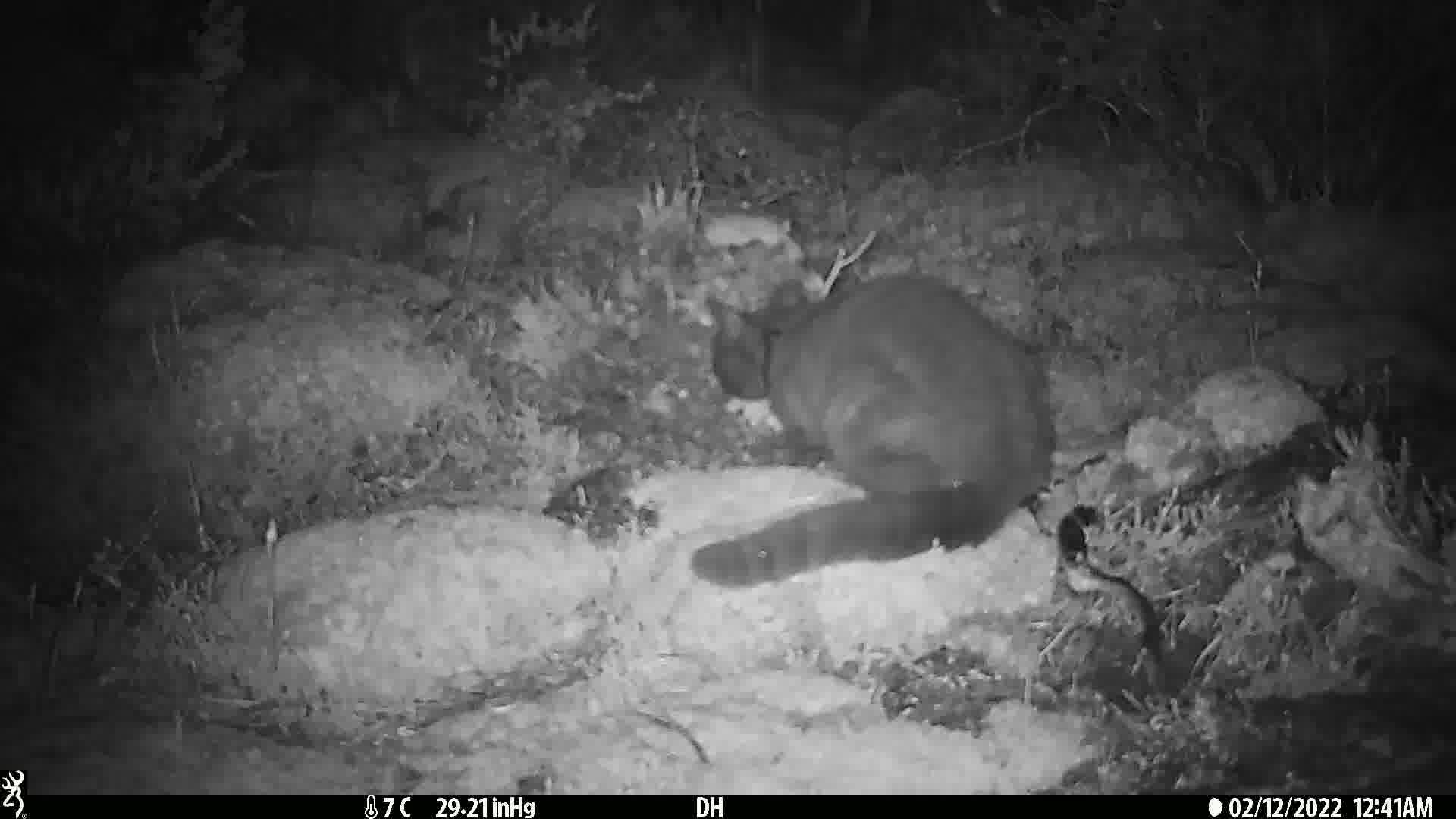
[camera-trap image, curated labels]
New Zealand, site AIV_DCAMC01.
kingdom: Animalia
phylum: Chordata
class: Mammalia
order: Carnivora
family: Felidae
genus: Felis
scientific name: Felis catus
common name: domestic cat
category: cat